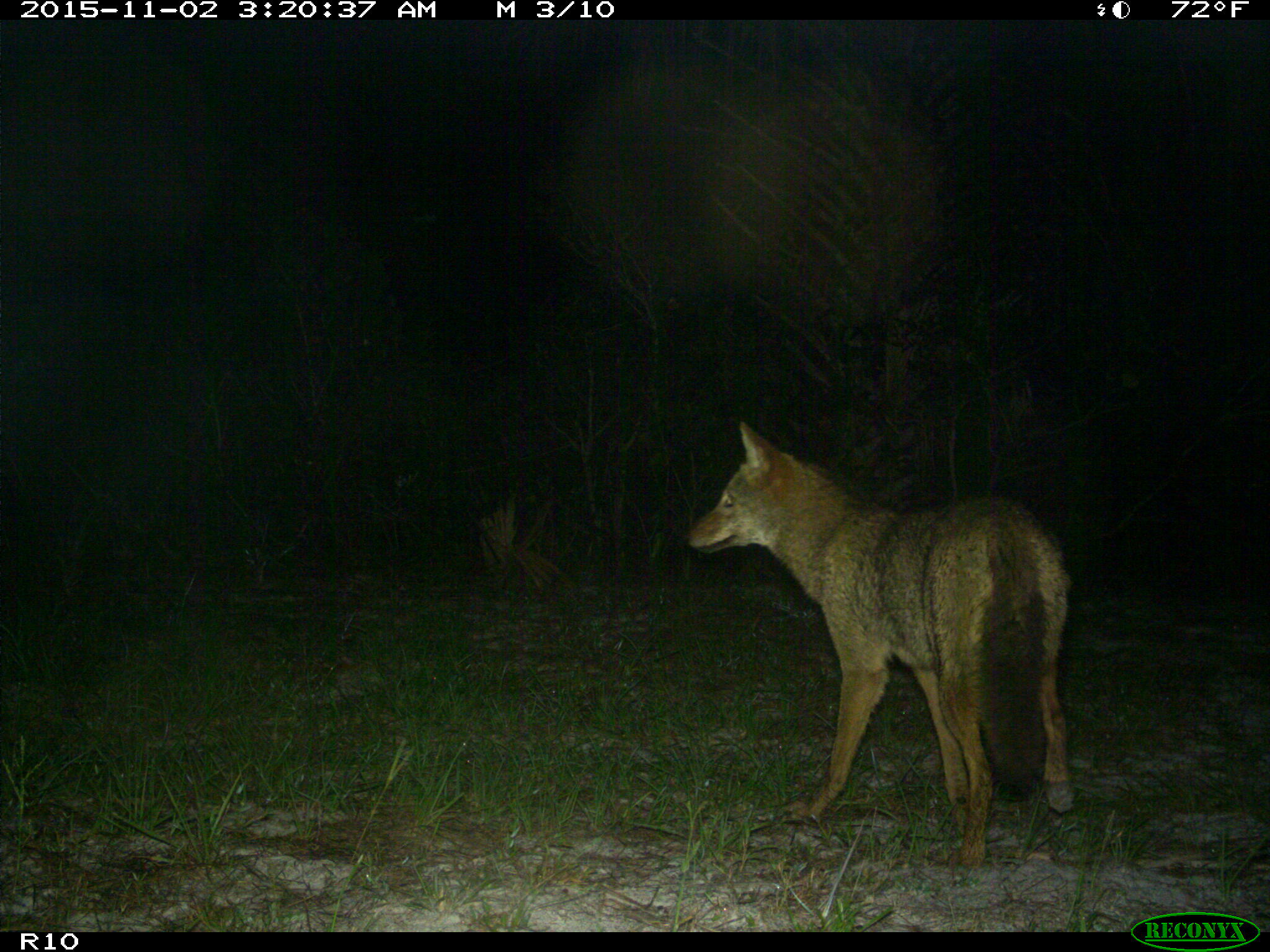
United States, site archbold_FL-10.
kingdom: Animalia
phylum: Chordata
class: Mammalia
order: Carnivora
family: Canidae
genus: Canis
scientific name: Canis latrans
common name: coyote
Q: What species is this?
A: Canis latrans (coyote).